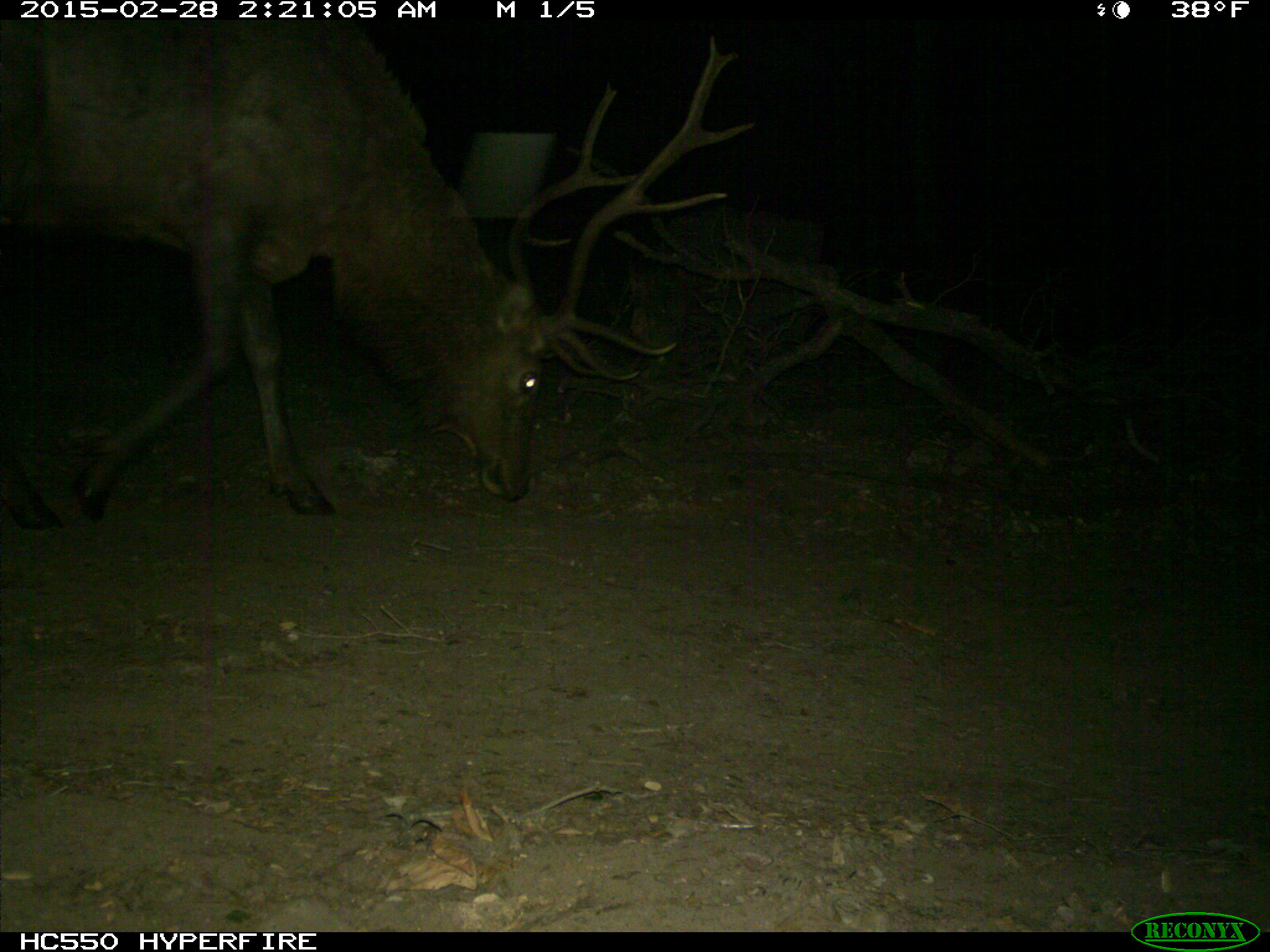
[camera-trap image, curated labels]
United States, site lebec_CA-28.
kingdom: Animalia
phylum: Chordata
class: Mammalia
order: Artiodactyla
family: Cervidae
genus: Cervus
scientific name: Cervus canadensis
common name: elk